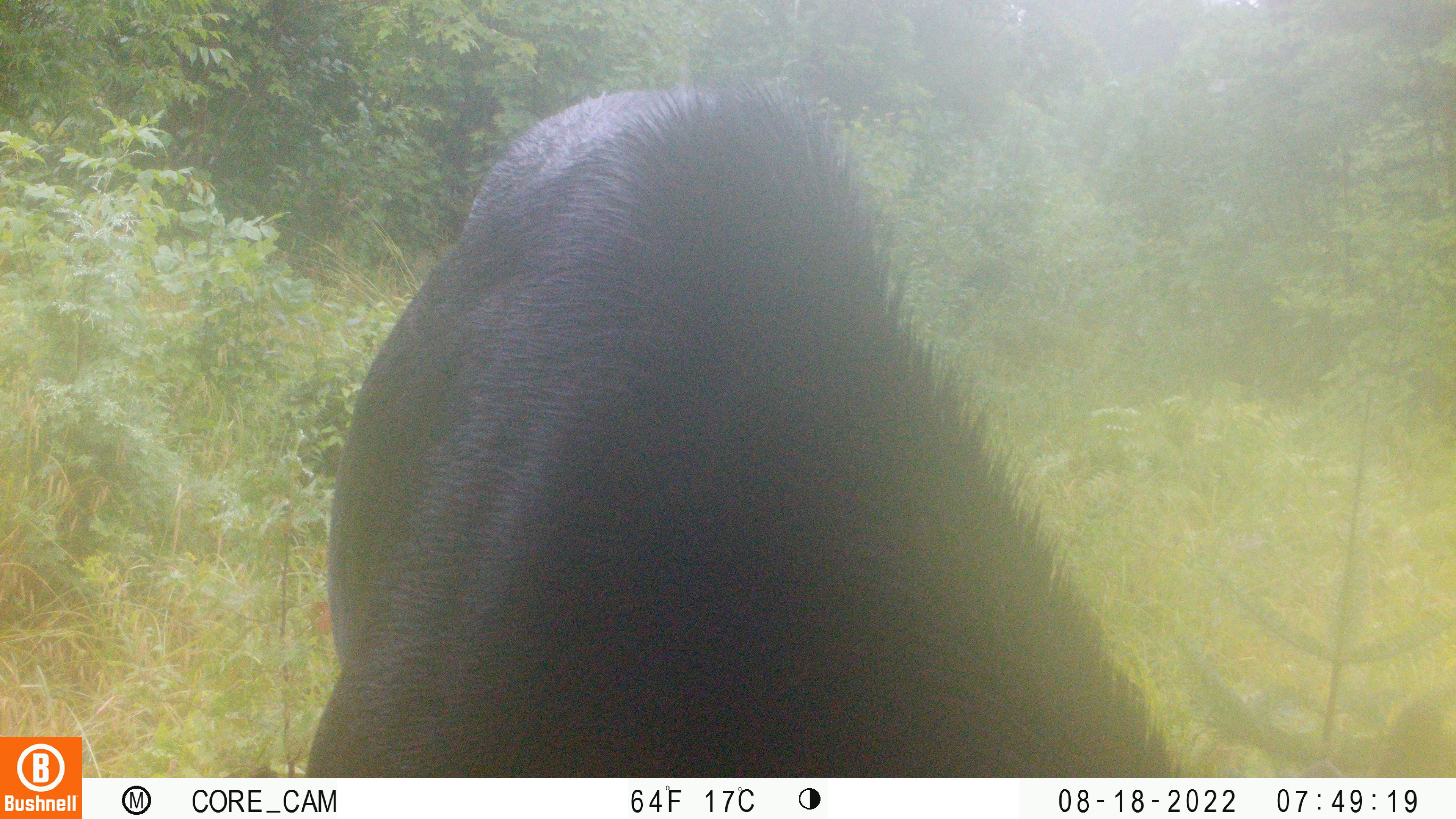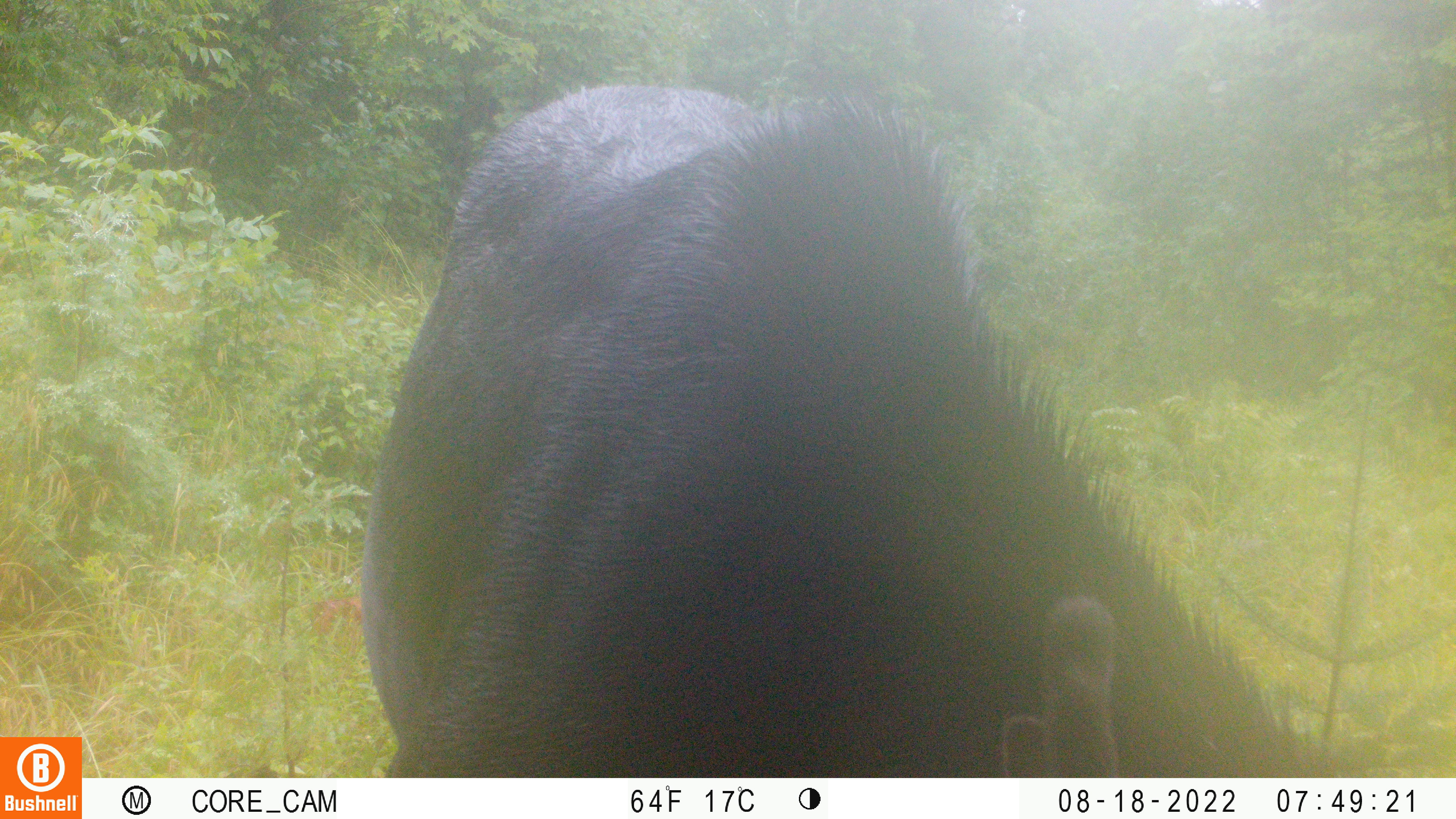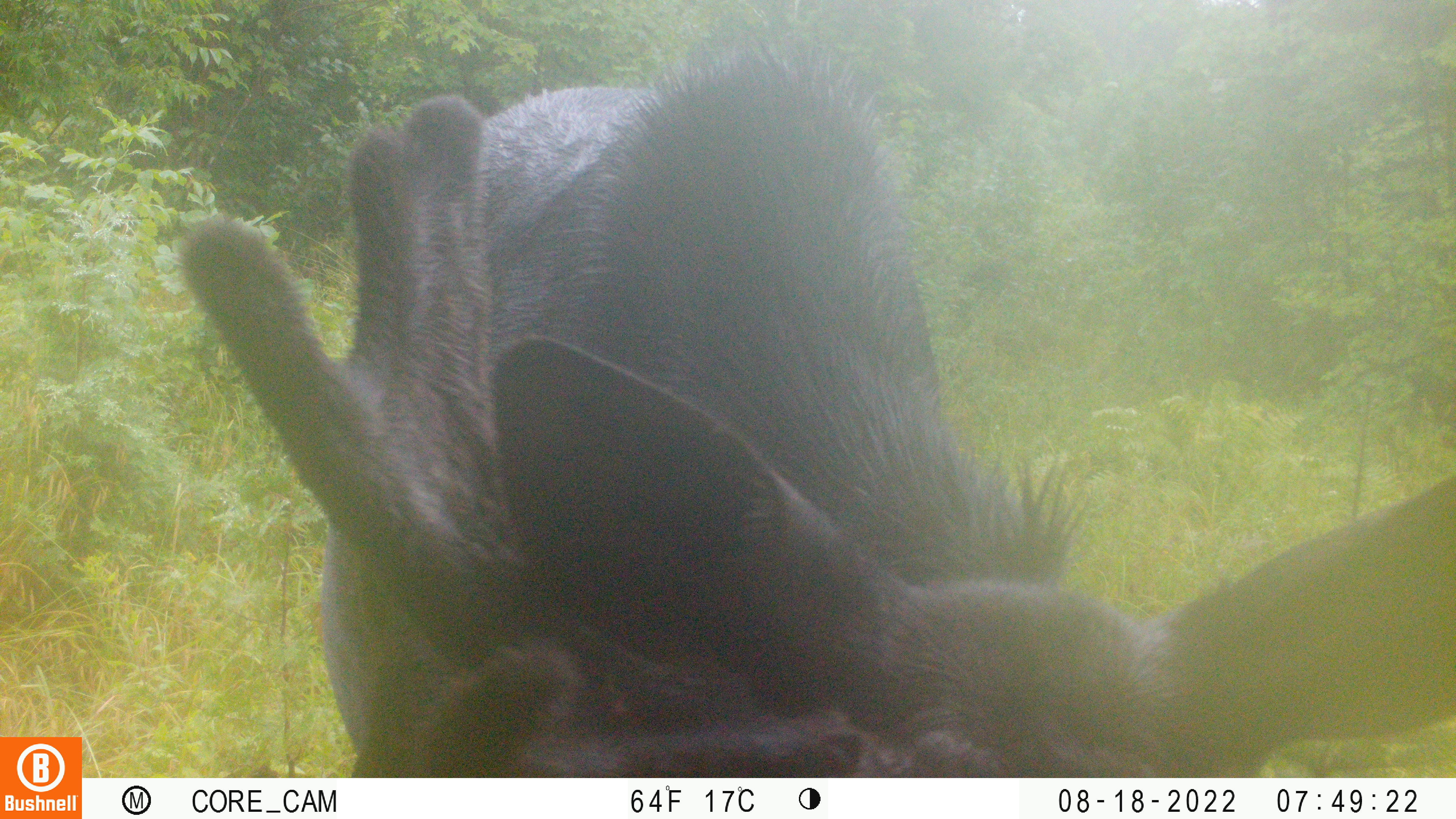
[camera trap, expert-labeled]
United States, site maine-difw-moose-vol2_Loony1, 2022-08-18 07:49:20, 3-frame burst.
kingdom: Animalia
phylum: Chordata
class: Mammalia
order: Artiodactyla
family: Cervidae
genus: Alces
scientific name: Alces alces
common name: moose